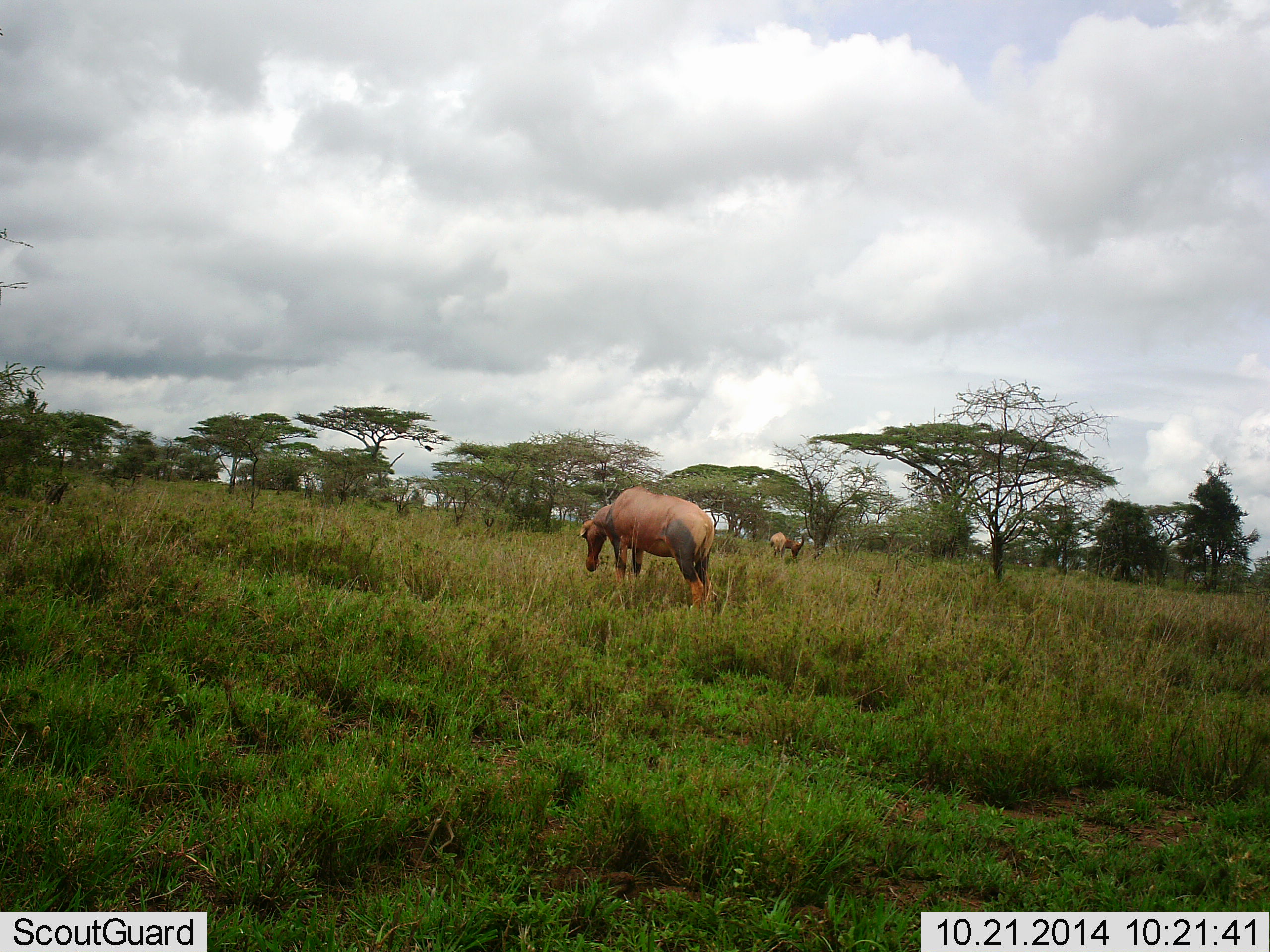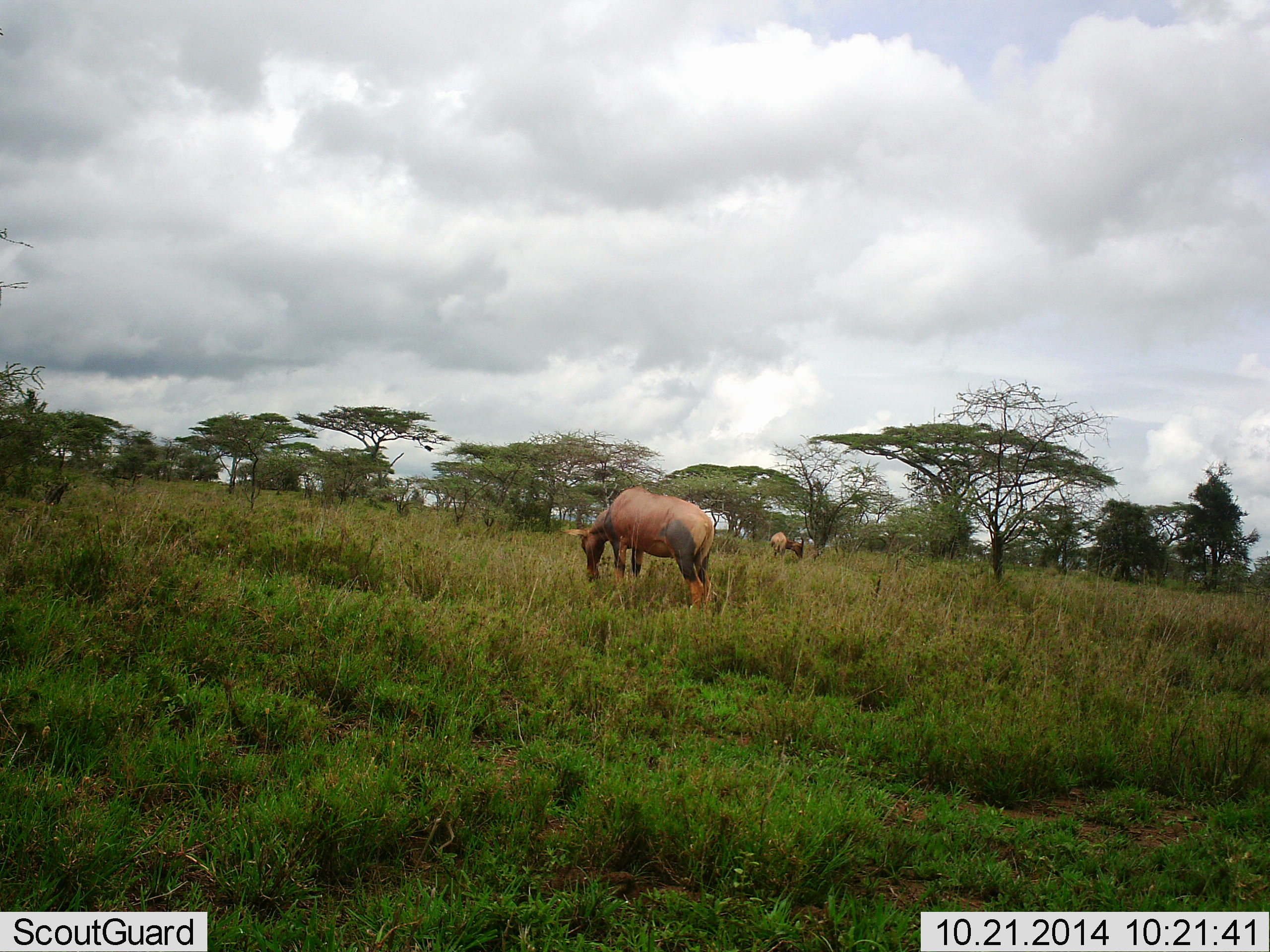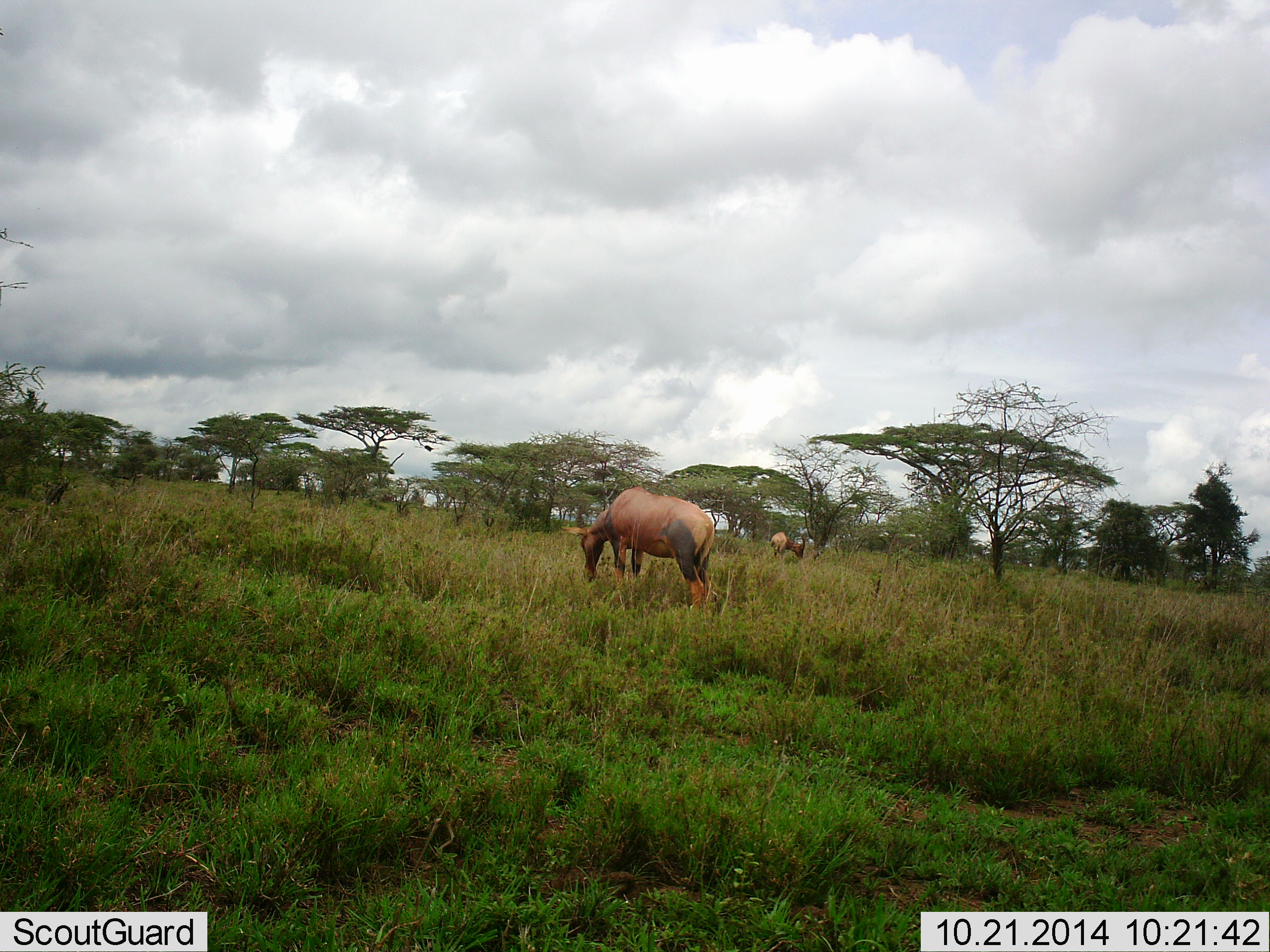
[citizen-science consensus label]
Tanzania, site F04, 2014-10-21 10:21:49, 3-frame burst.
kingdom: Animalia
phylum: Chordata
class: Mammalia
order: Artiodactyla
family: Bovidae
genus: Damaliscus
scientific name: Damaliscus lunatus jimela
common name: topi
Topi (Damaliscus lunatus jimela), count 2. Behavior (volunteer vote fractions): standing 20%, resting 0%, moving 0%, interacting 0%. Young present (vote fraction): 0%. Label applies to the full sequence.